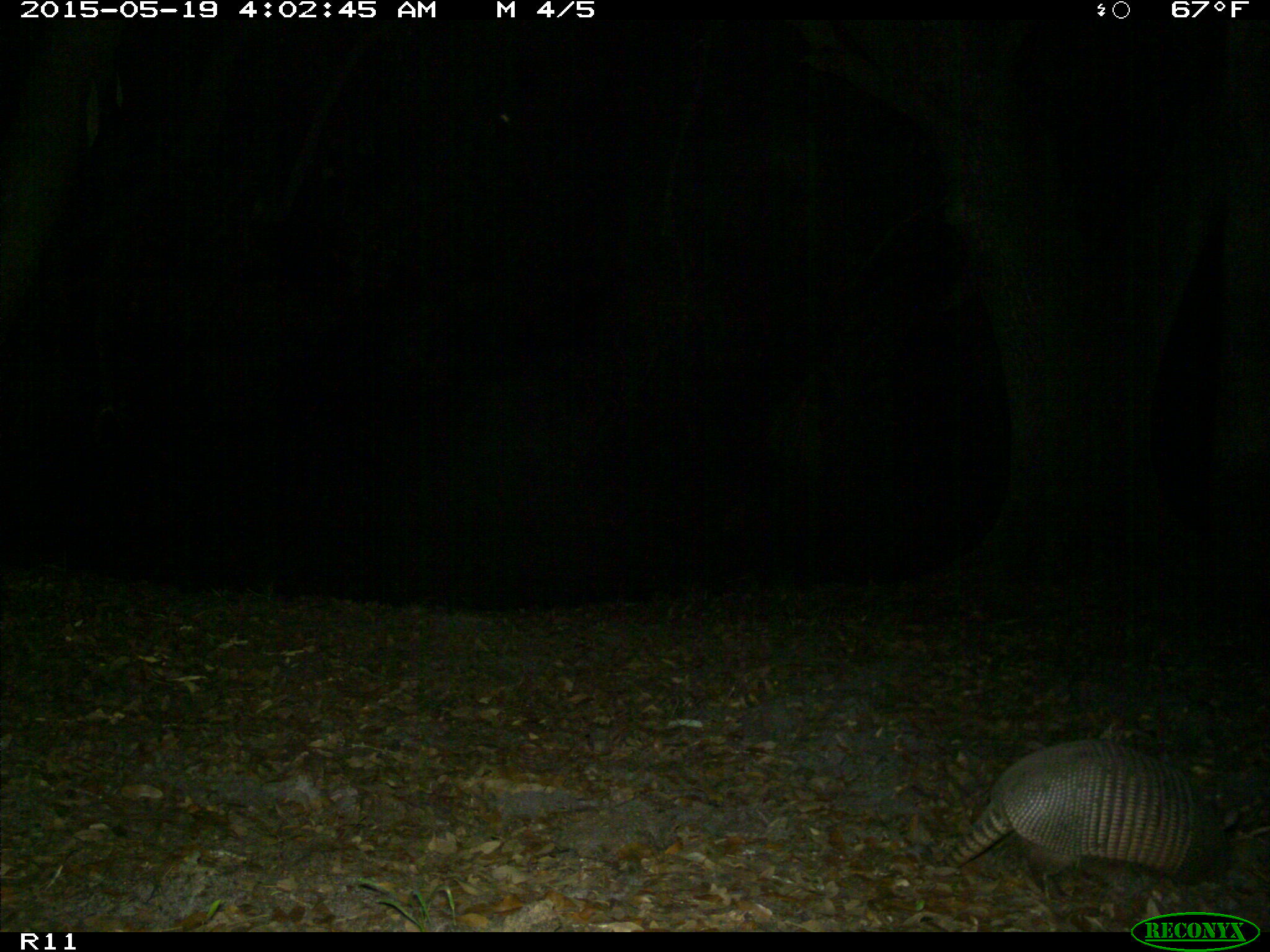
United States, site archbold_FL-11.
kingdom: Animalia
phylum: Chordata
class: Mammalia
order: Cingulata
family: Dasypodidae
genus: Dasypus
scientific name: Dasypus novemcinctus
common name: nine-banded armadillo